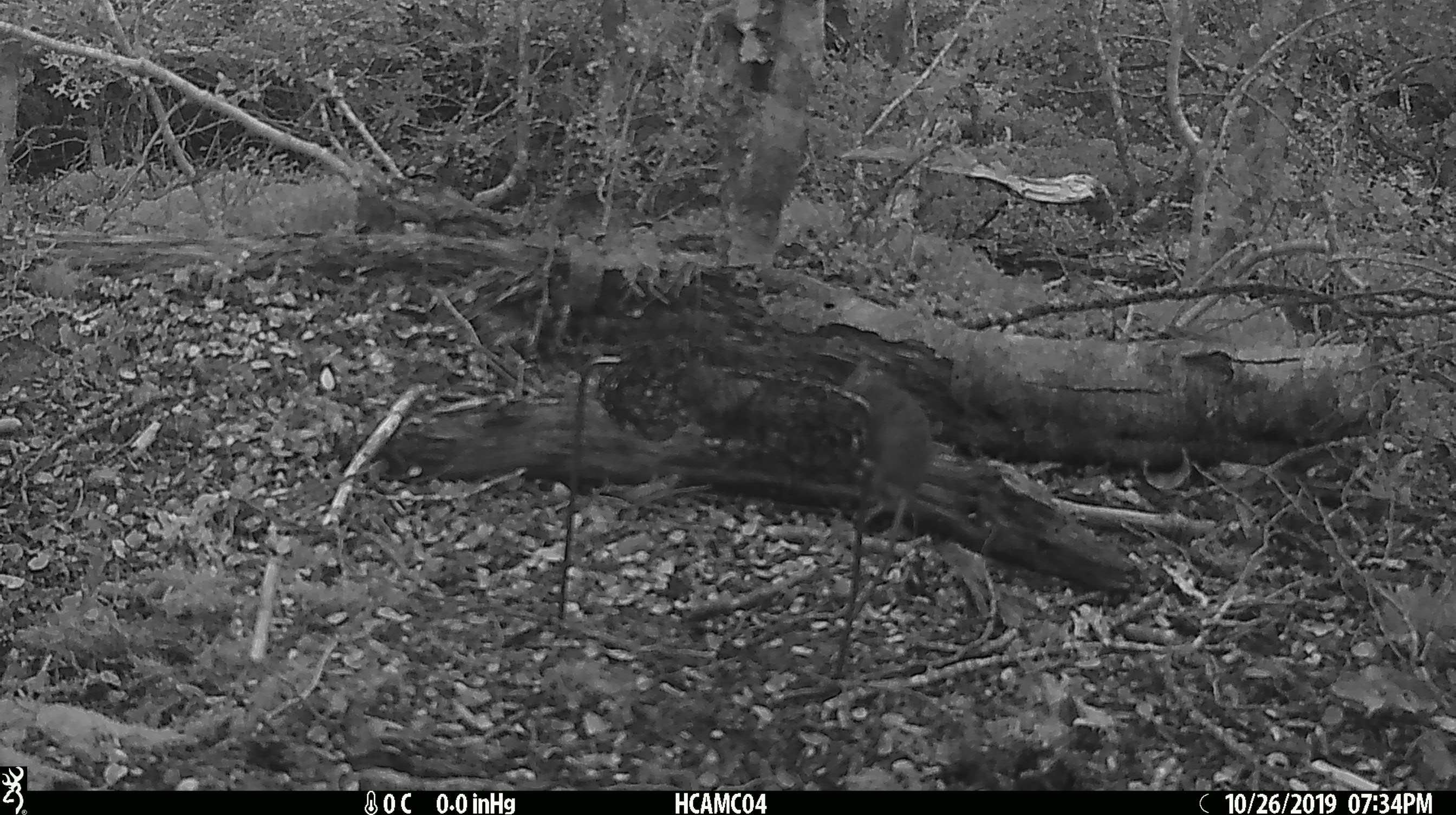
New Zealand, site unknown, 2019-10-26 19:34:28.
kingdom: Animalia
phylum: Chordata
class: Mammalia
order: Rodentia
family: Muridae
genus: Mus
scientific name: Mus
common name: mouse